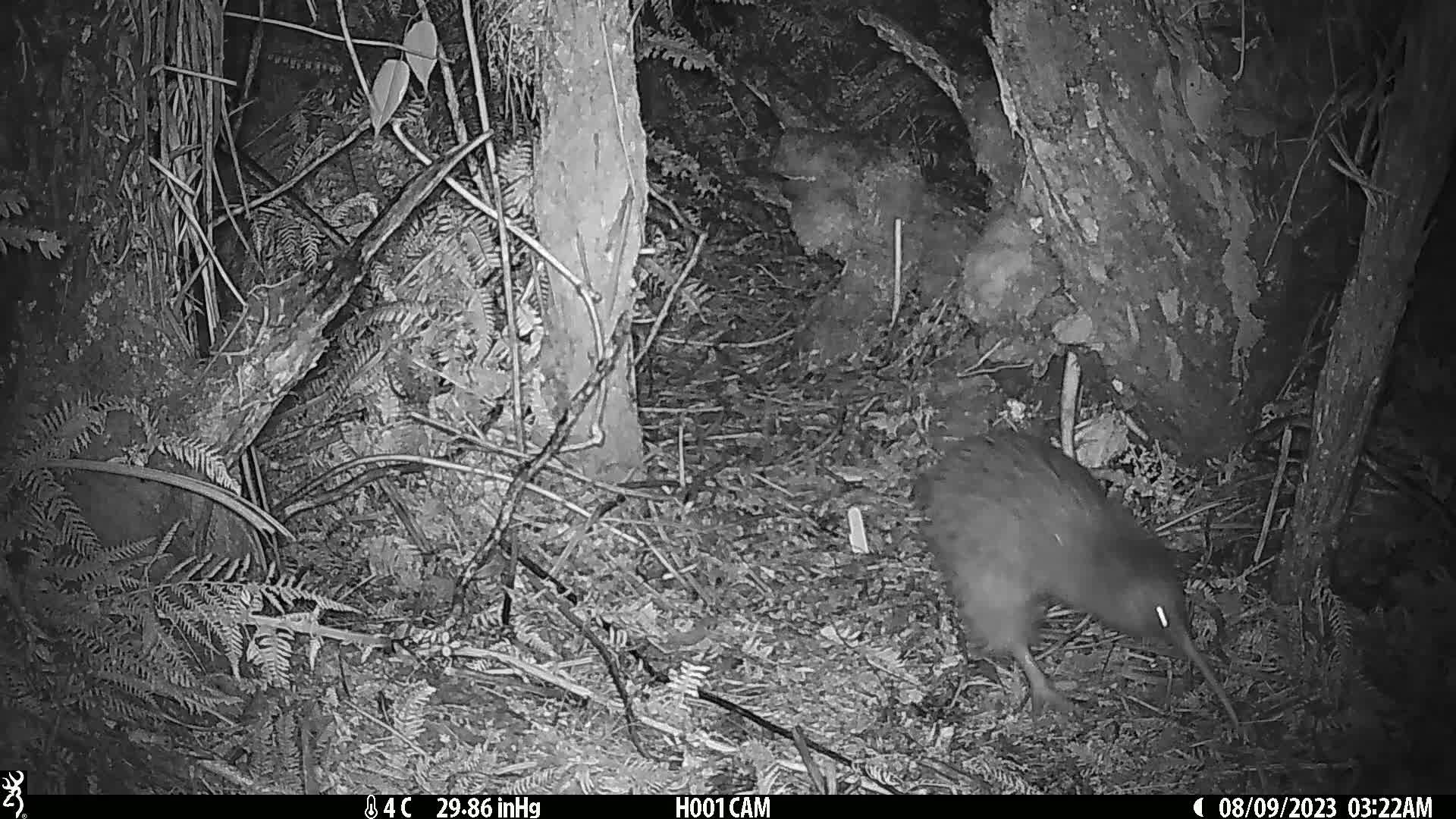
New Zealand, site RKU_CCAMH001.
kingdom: Animalia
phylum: Chordata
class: Aves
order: Apterygiformes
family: Apterygidae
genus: Apteryx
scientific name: Apteryx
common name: kiwi